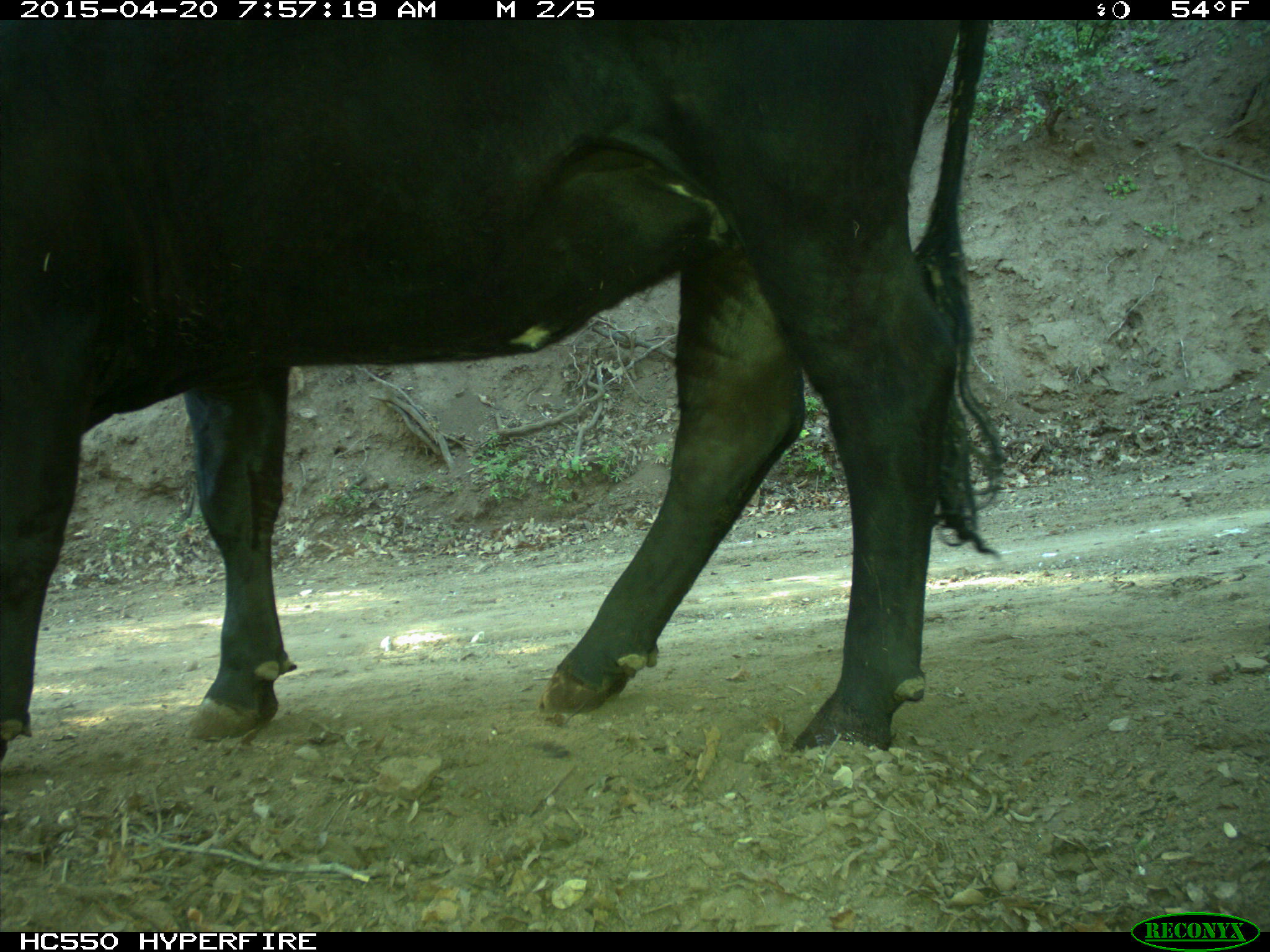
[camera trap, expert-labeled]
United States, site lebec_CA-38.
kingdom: Animalia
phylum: Chordata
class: Mammalia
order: Artiodactyla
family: Bovidae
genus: Bos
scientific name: Bos taurus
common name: domestic cow